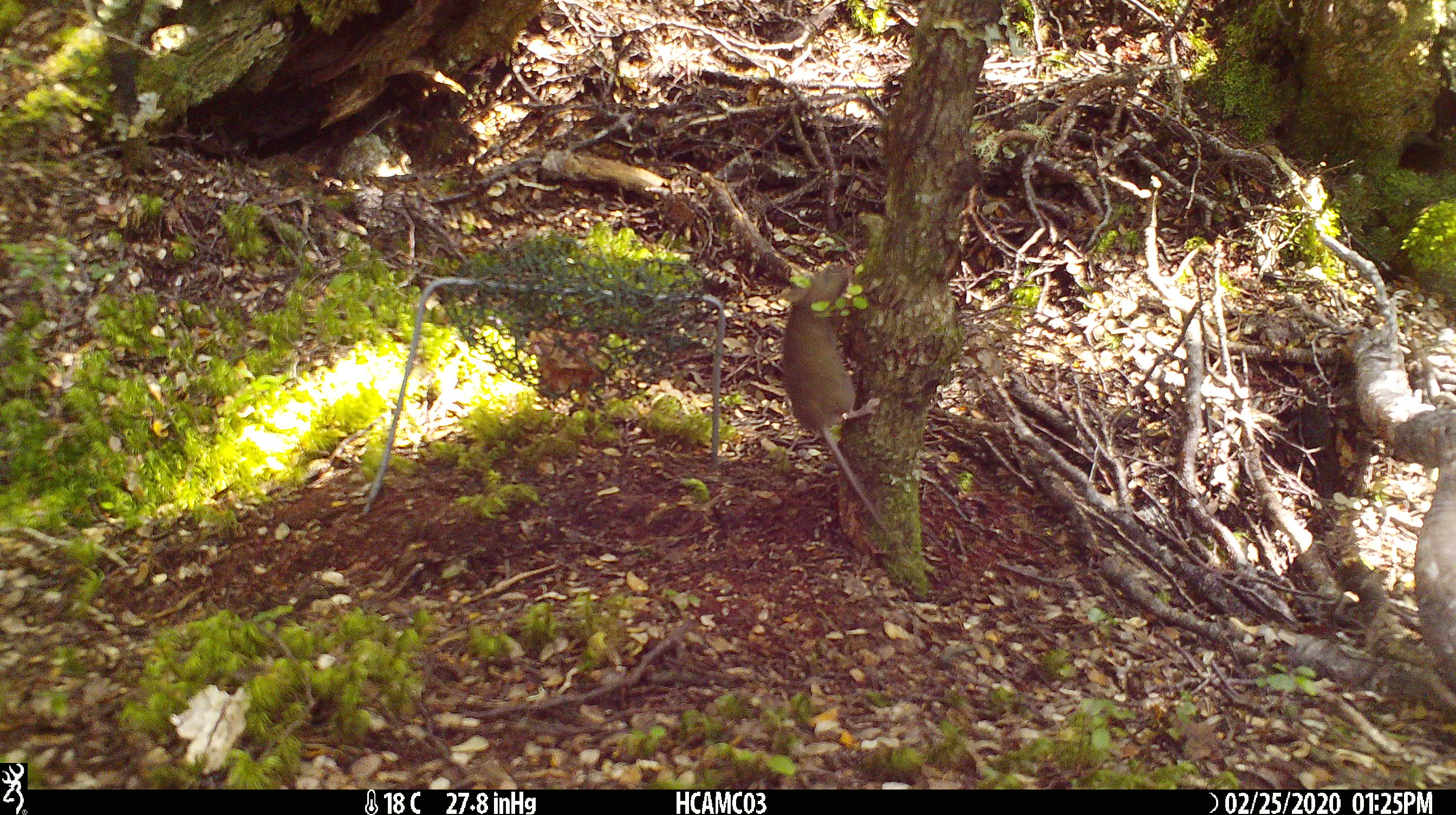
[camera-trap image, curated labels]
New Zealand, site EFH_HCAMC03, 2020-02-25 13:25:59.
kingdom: Animalia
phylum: Chordata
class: Mammalia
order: Rodentia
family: Muridae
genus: Mus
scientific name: Mus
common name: mouse